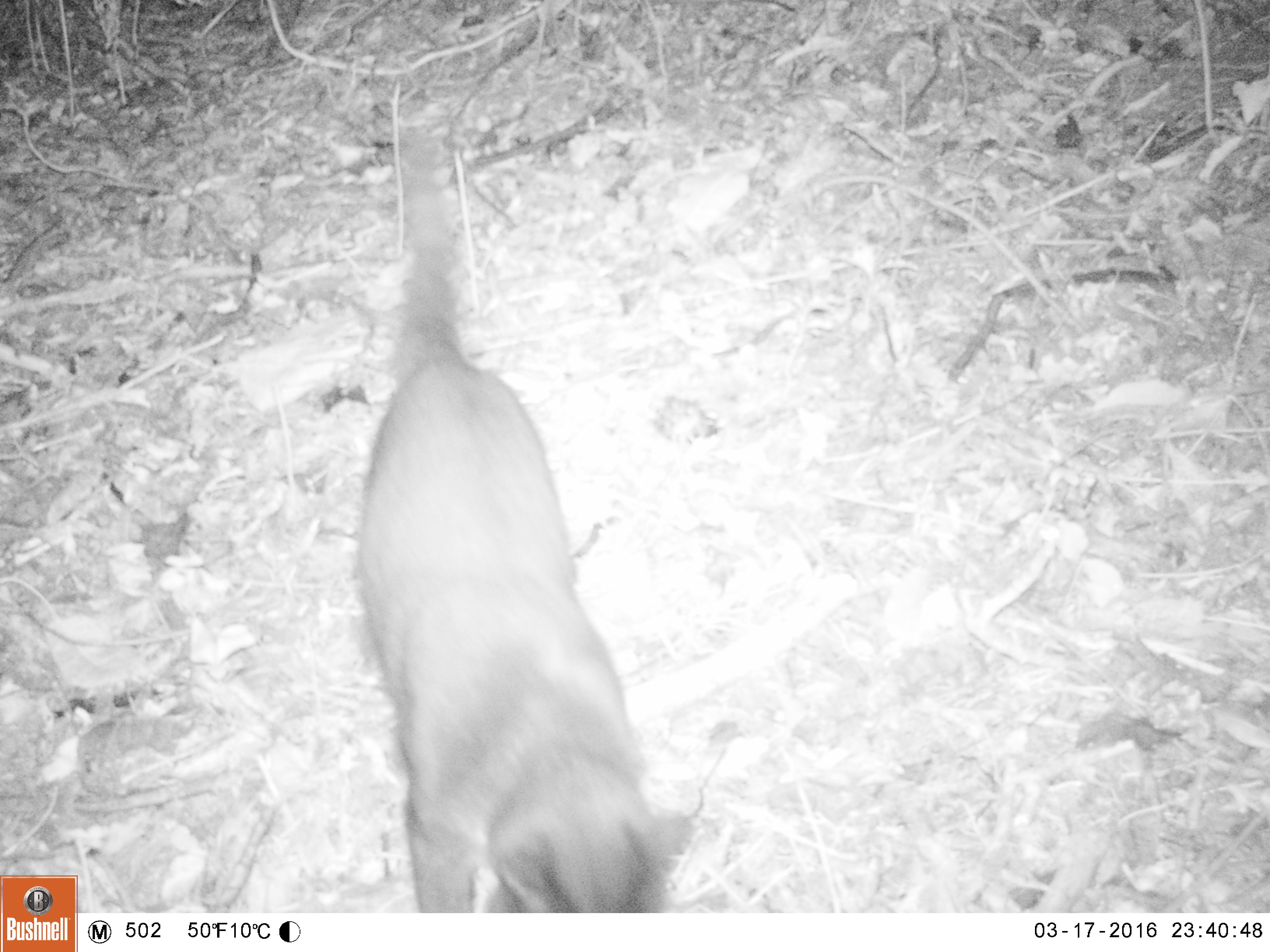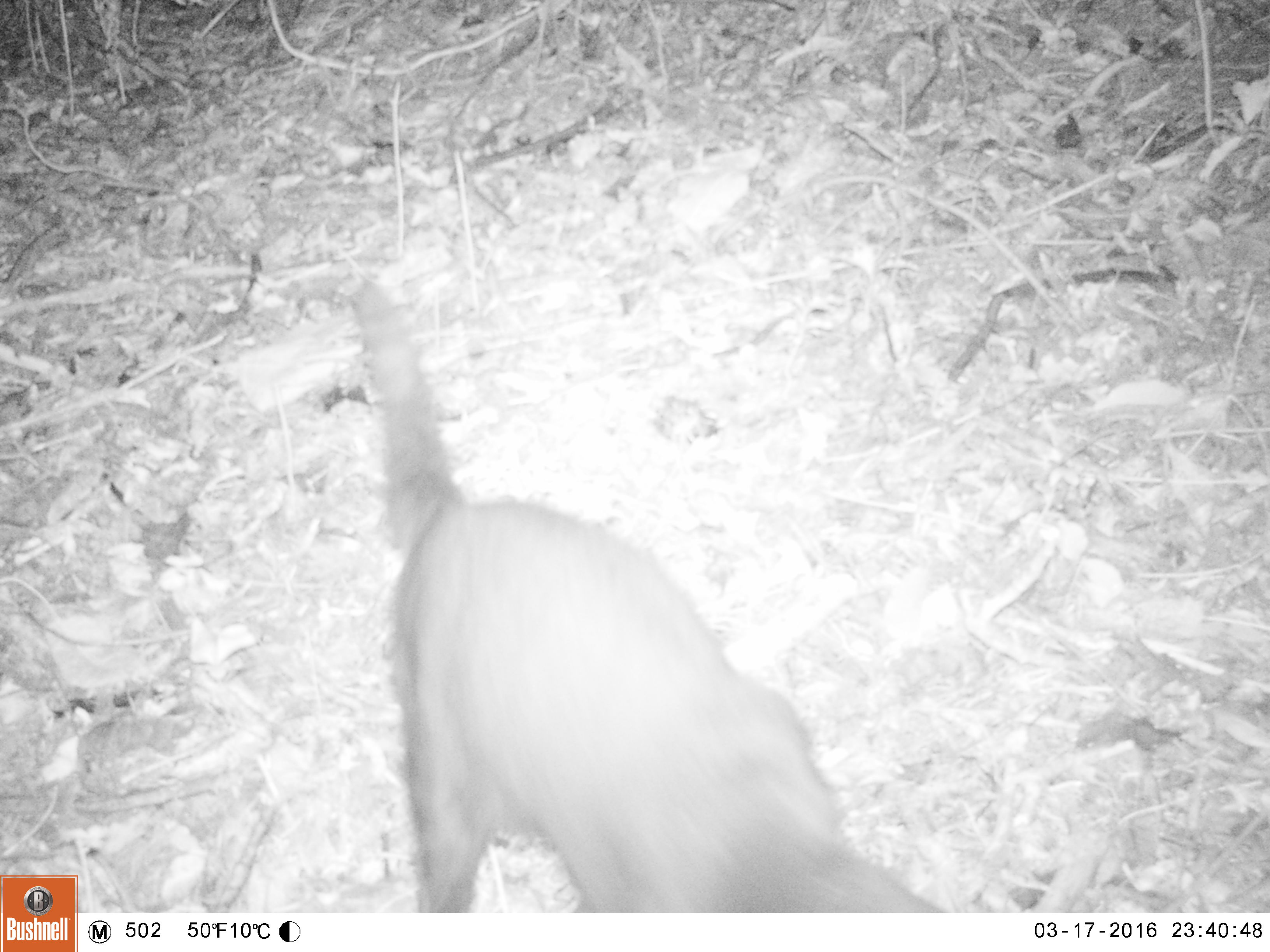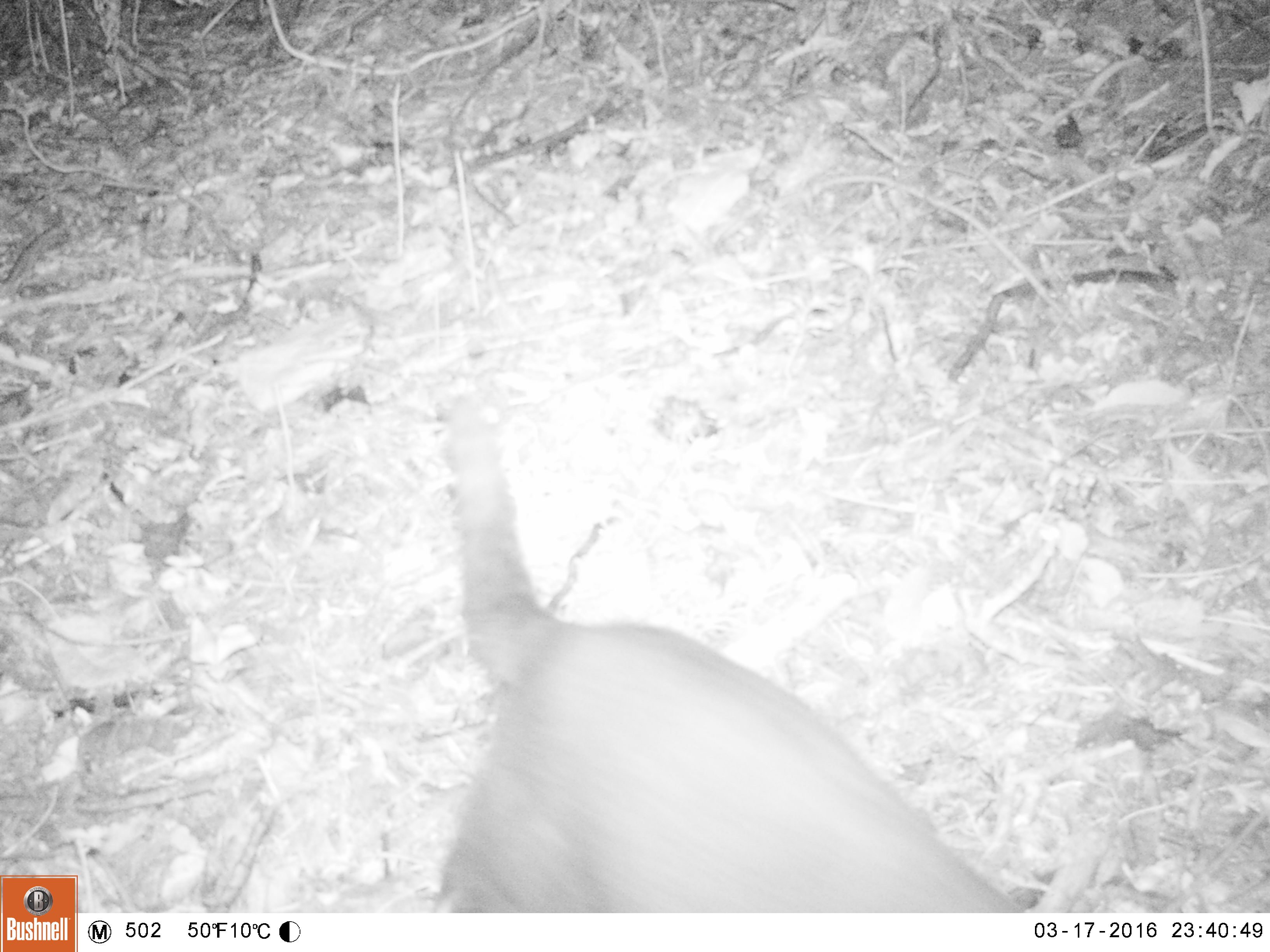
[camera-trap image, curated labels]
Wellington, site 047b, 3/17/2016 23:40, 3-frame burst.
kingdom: Animalia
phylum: Chordata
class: Mammalia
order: Carnivora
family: Felidae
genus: Felis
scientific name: Felis catus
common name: cat